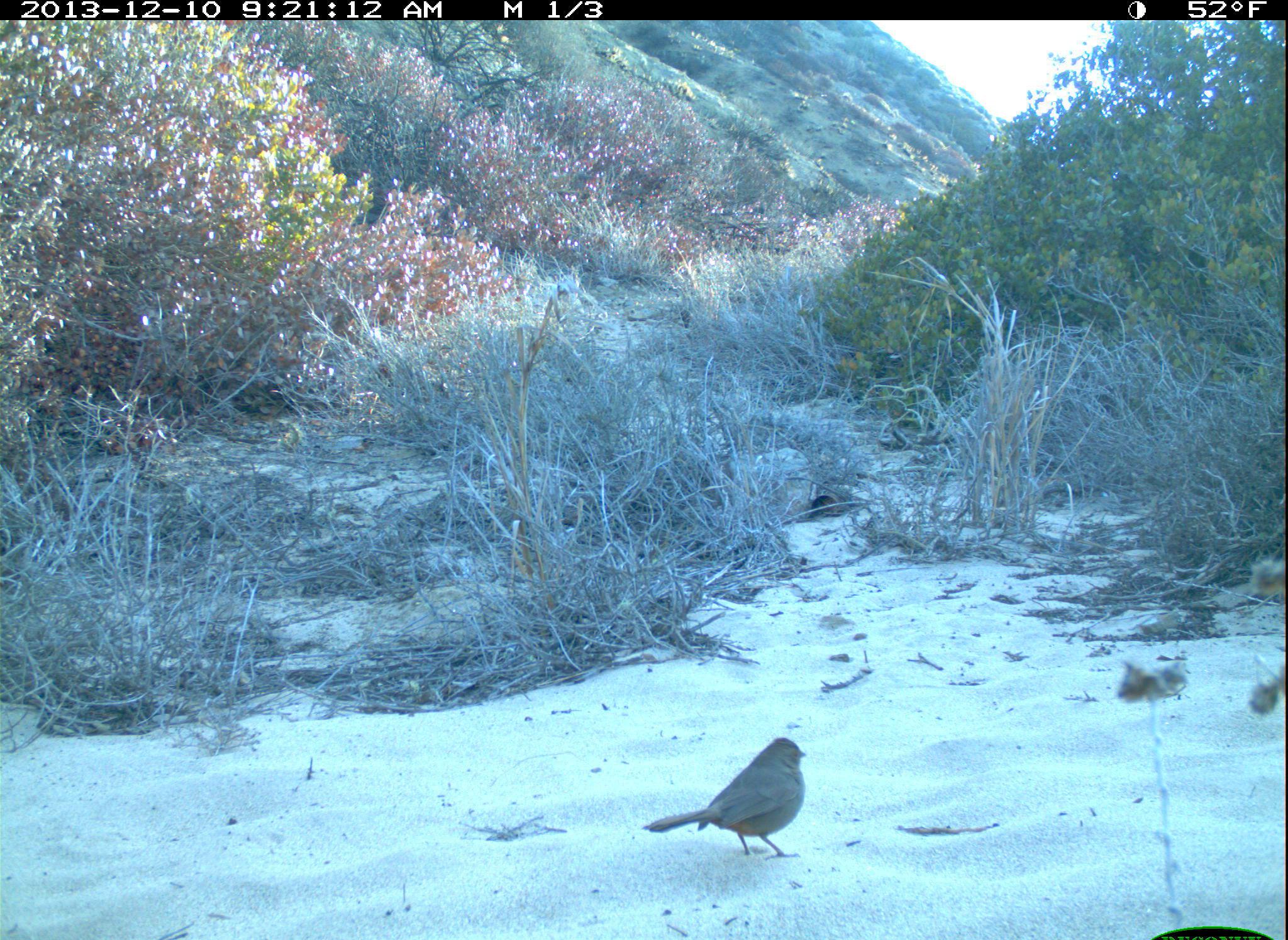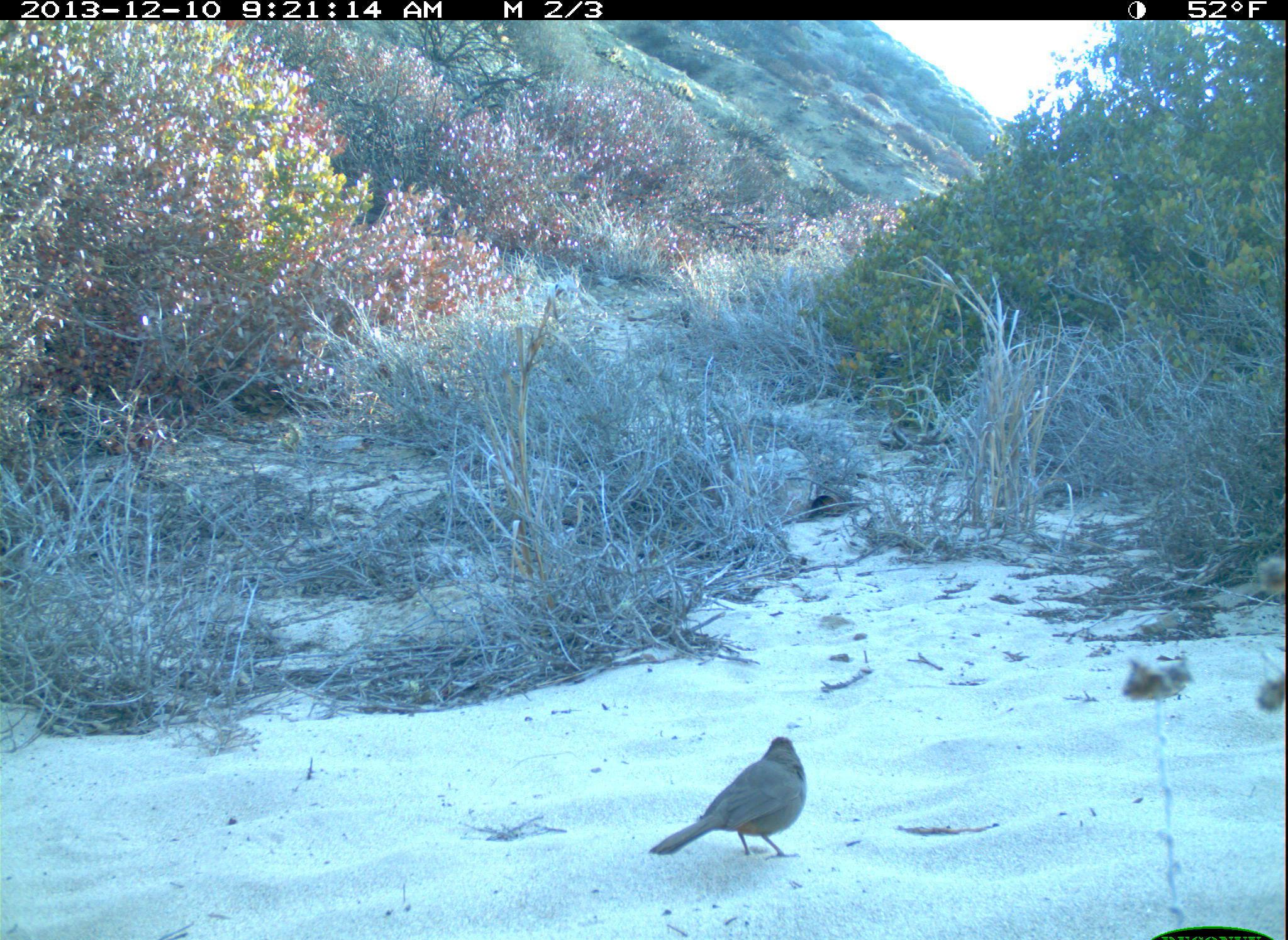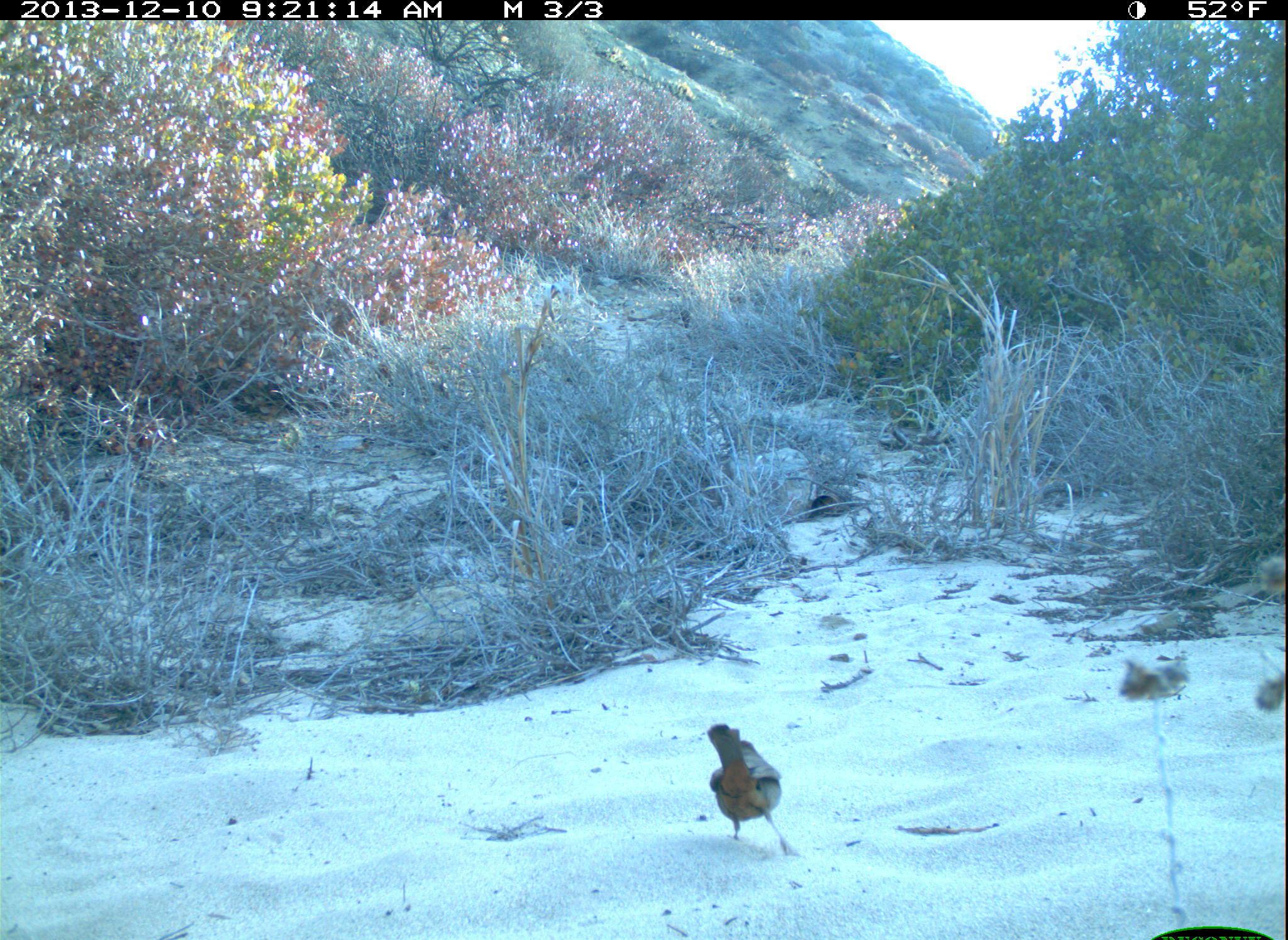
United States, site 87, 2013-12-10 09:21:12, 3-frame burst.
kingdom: Animalia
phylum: Chordata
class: Aves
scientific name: Aves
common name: bird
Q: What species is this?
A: Bird (Aves).